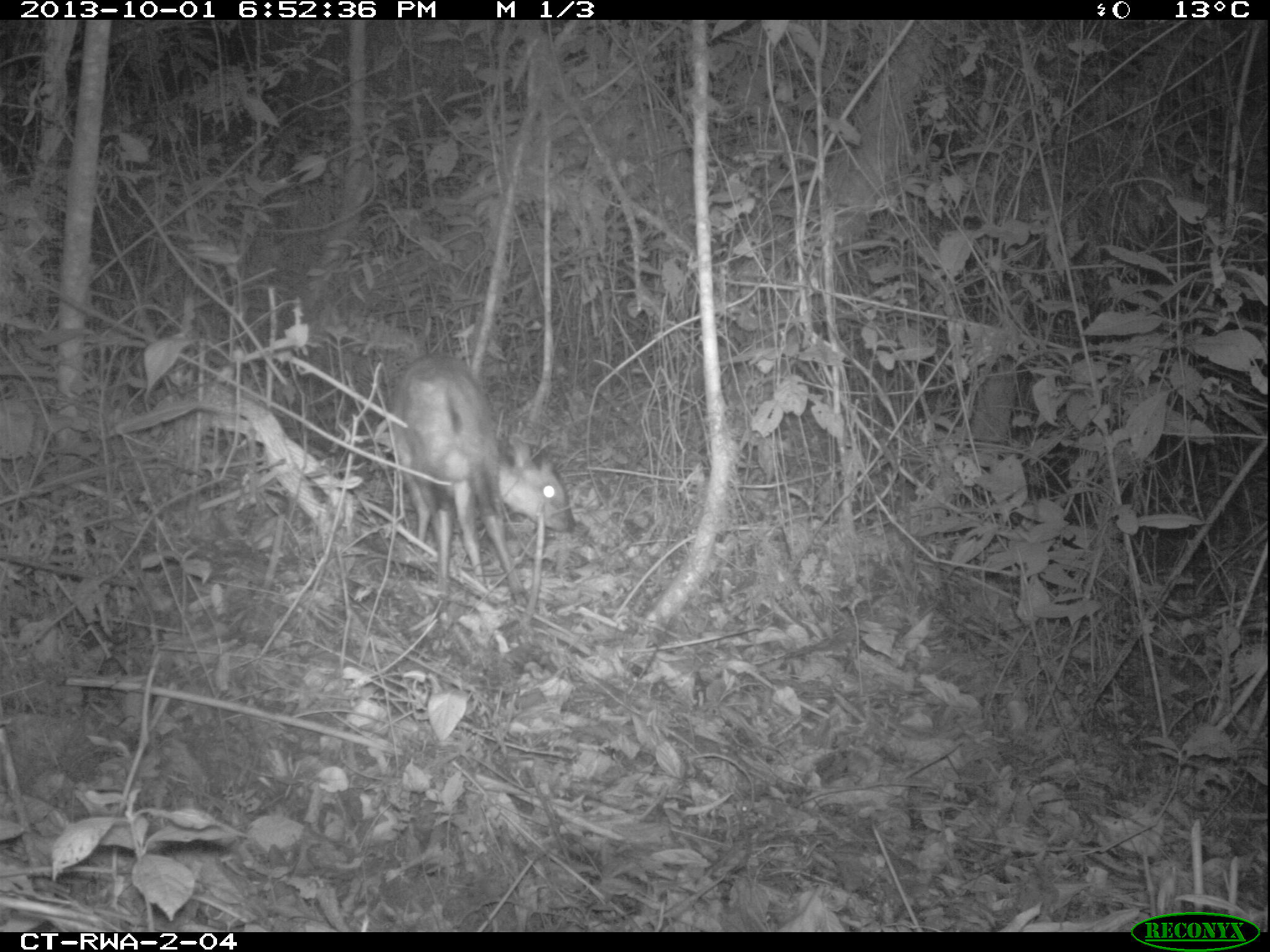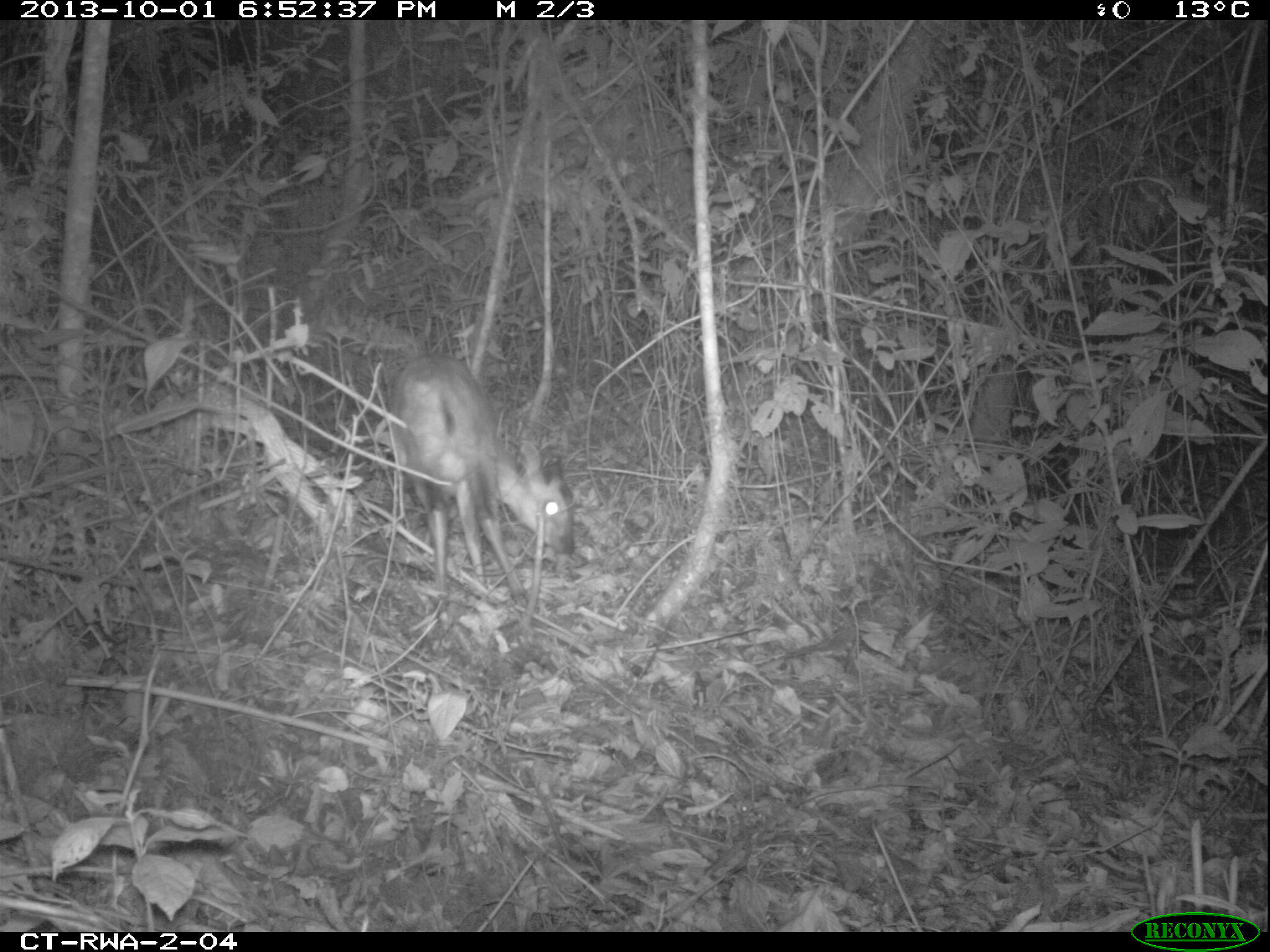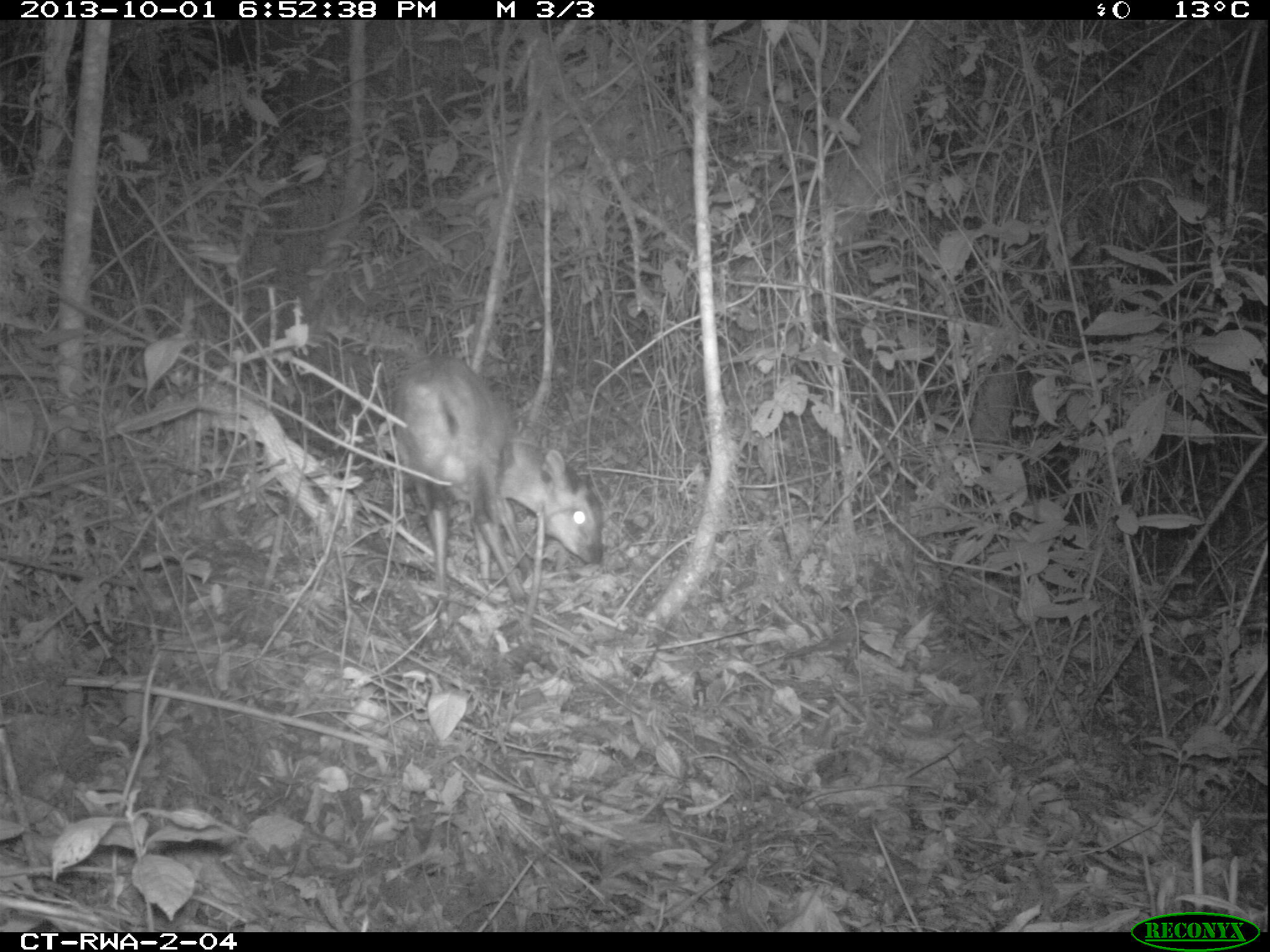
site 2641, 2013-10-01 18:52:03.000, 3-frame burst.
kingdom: Animalia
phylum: Chordata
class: Mammalia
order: Artiodactyla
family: Bovidae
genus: Cephalophus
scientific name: Cephalophus nigrifrons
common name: black-fronted duiker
Cephalophus nigrifrons (black-fronted duiker), count 1.